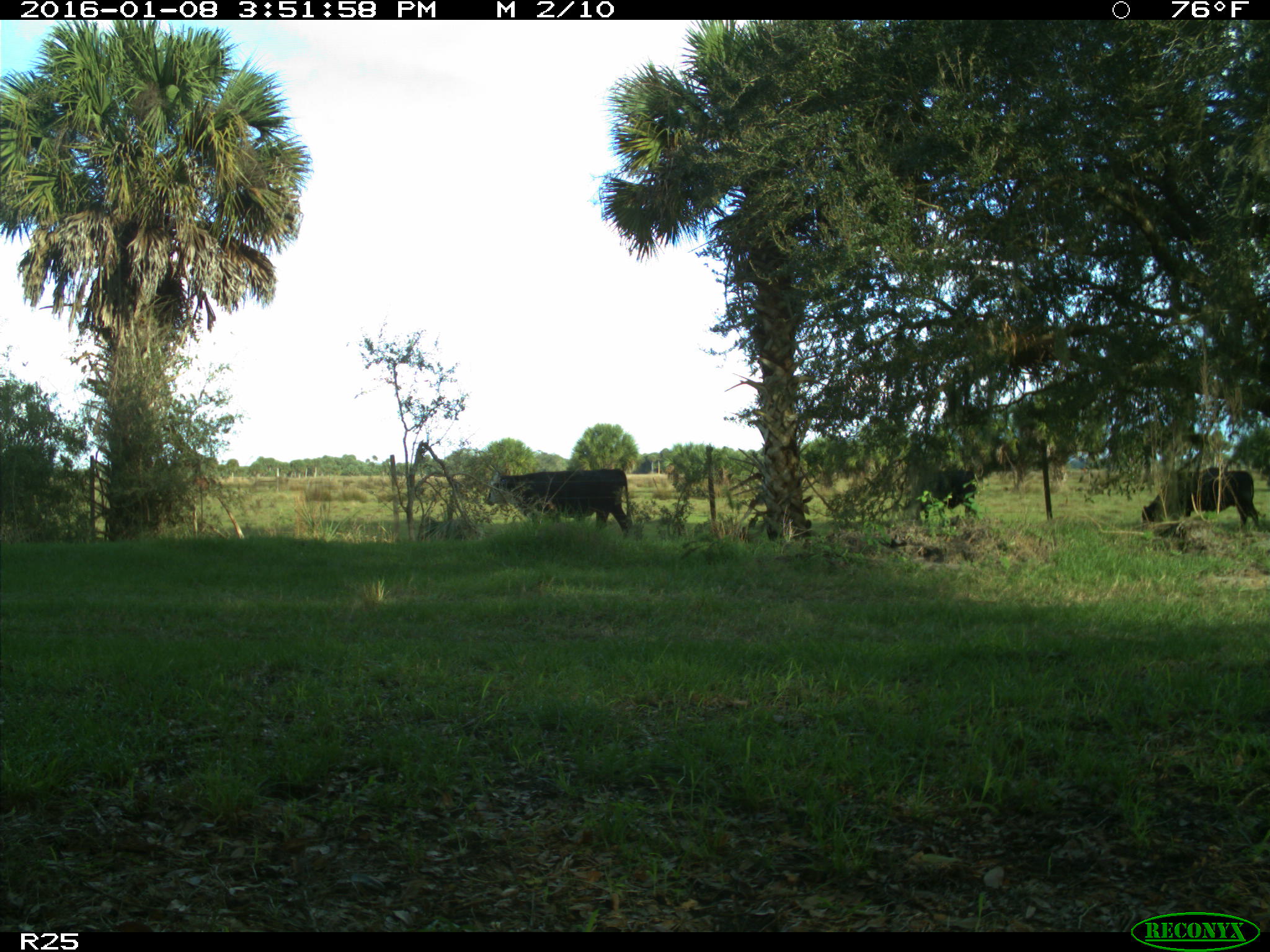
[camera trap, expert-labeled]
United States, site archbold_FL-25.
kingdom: Animalia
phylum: Chordata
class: Mammalia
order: Artiodactyla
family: Bovidae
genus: Bos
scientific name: Bos taurus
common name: domestic cow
Bos taurus (domestic cow).